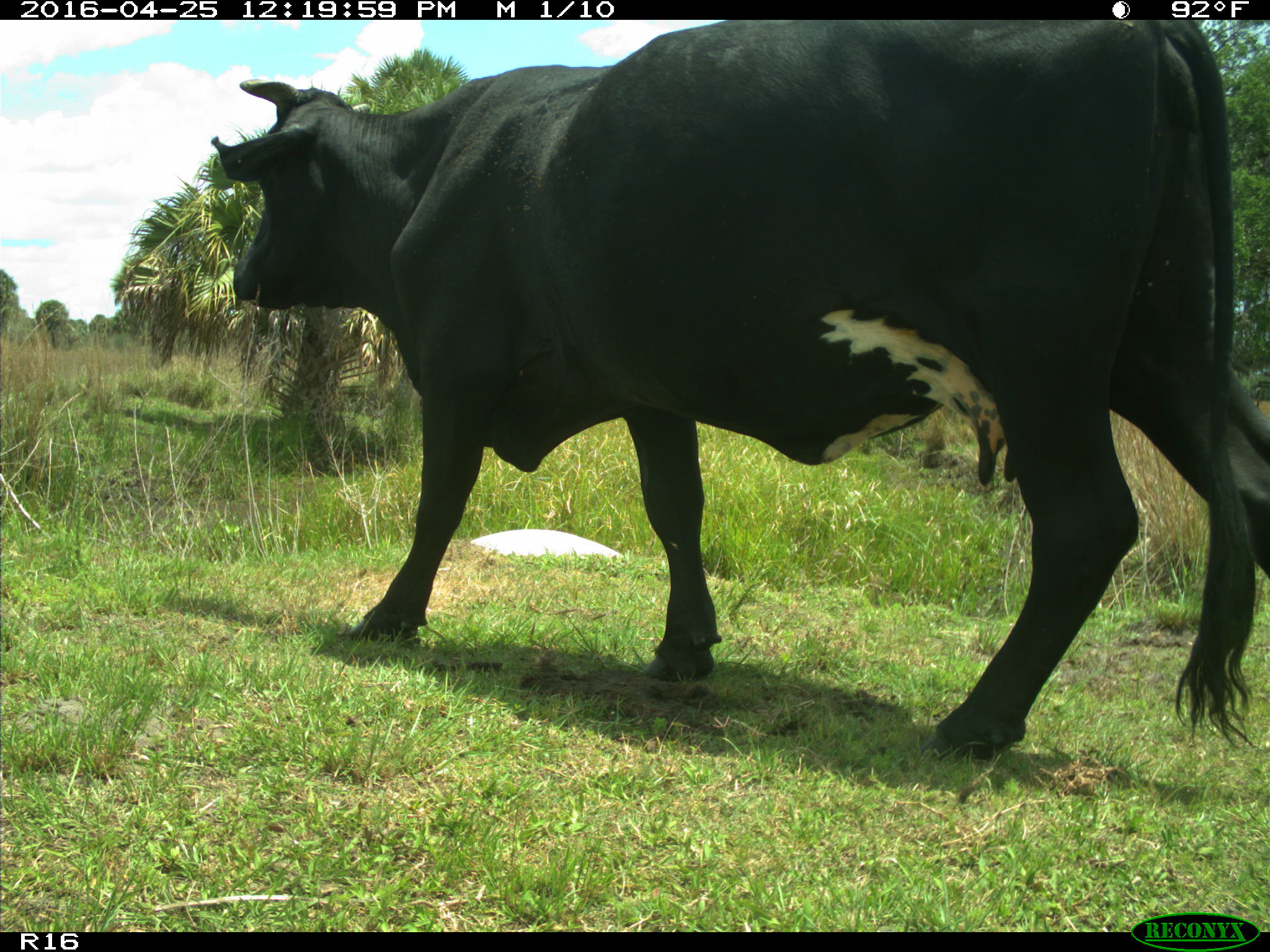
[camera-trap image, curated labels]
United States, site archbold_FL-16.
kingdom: Animalia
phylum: Chordata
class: Mammalia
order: Artiodactyla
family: Bovidae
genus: Bos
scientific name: Bos taurus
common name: domestic cow